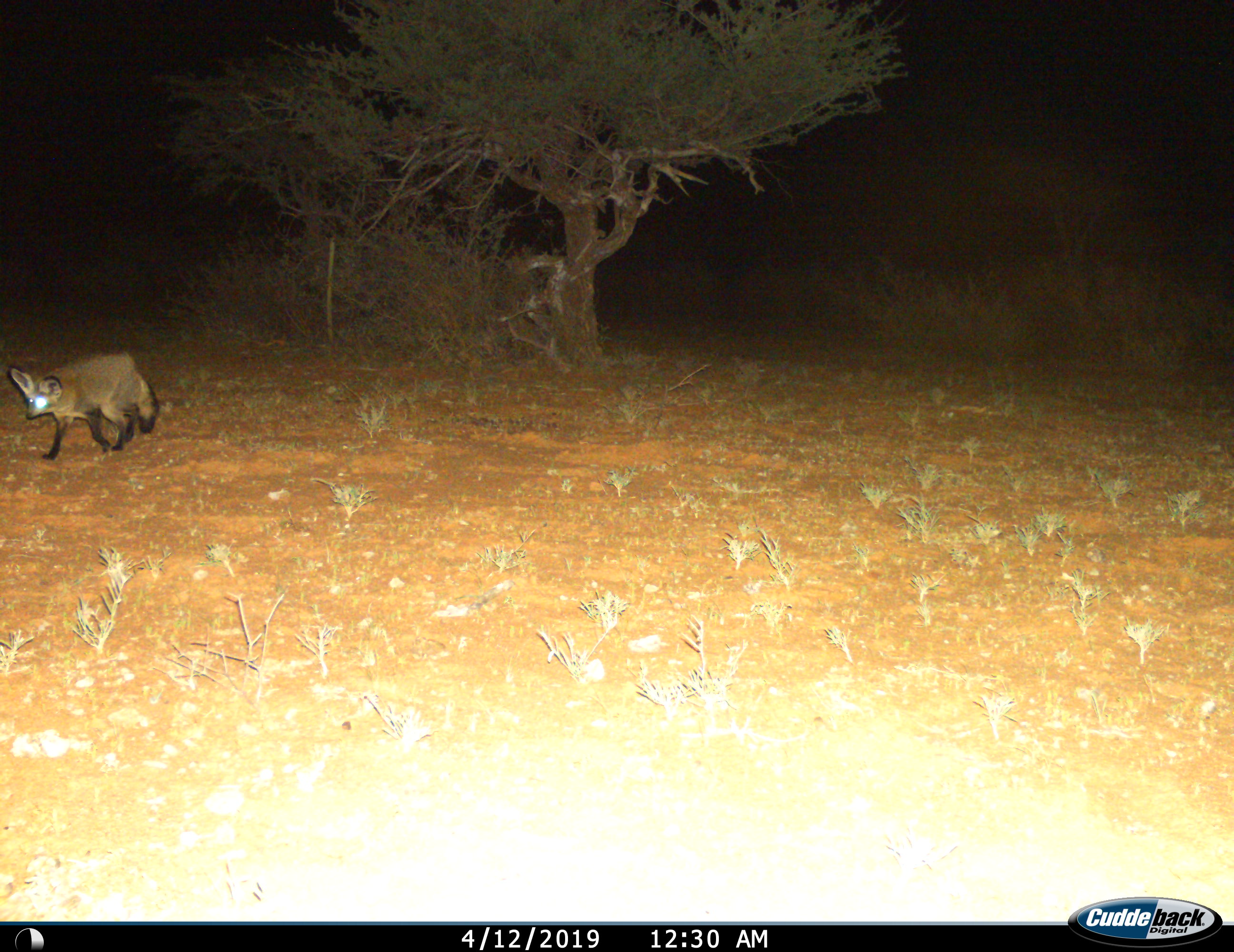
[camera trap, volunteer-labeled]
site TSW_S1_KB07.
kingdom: Animalia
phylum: Chordata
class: Mammalia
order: Carnivora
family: Canidae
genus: Otocyon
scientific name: Otocyon megalotis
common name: bat-eared fox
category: foxbateared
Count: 1.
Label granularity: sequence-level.